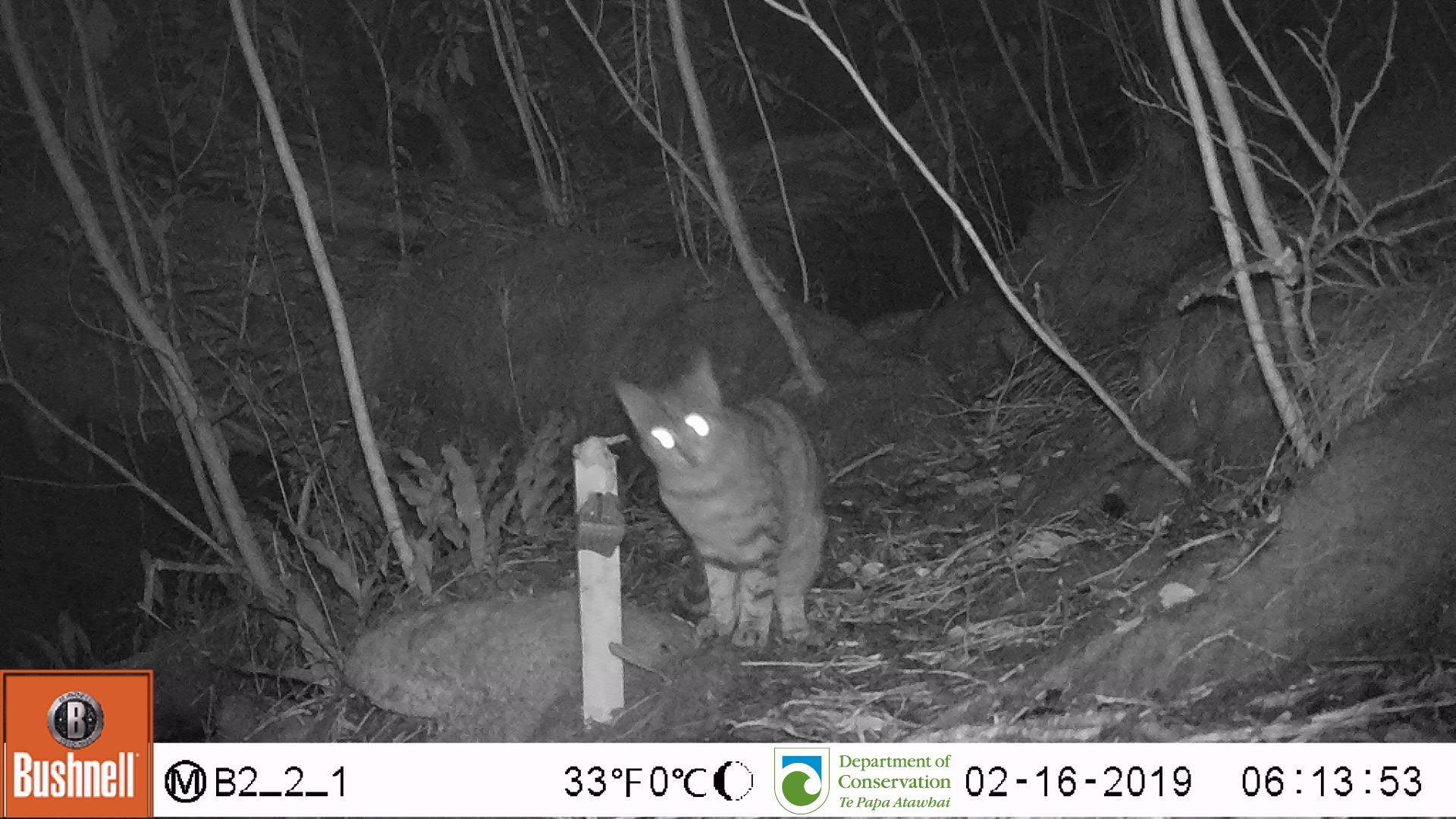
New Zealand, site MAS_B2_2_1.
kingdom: Animalia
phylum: Chordata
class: Mammalia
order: Carnivora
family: Felidae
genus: Felis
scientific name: Felis catus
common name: domestic cat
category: cat